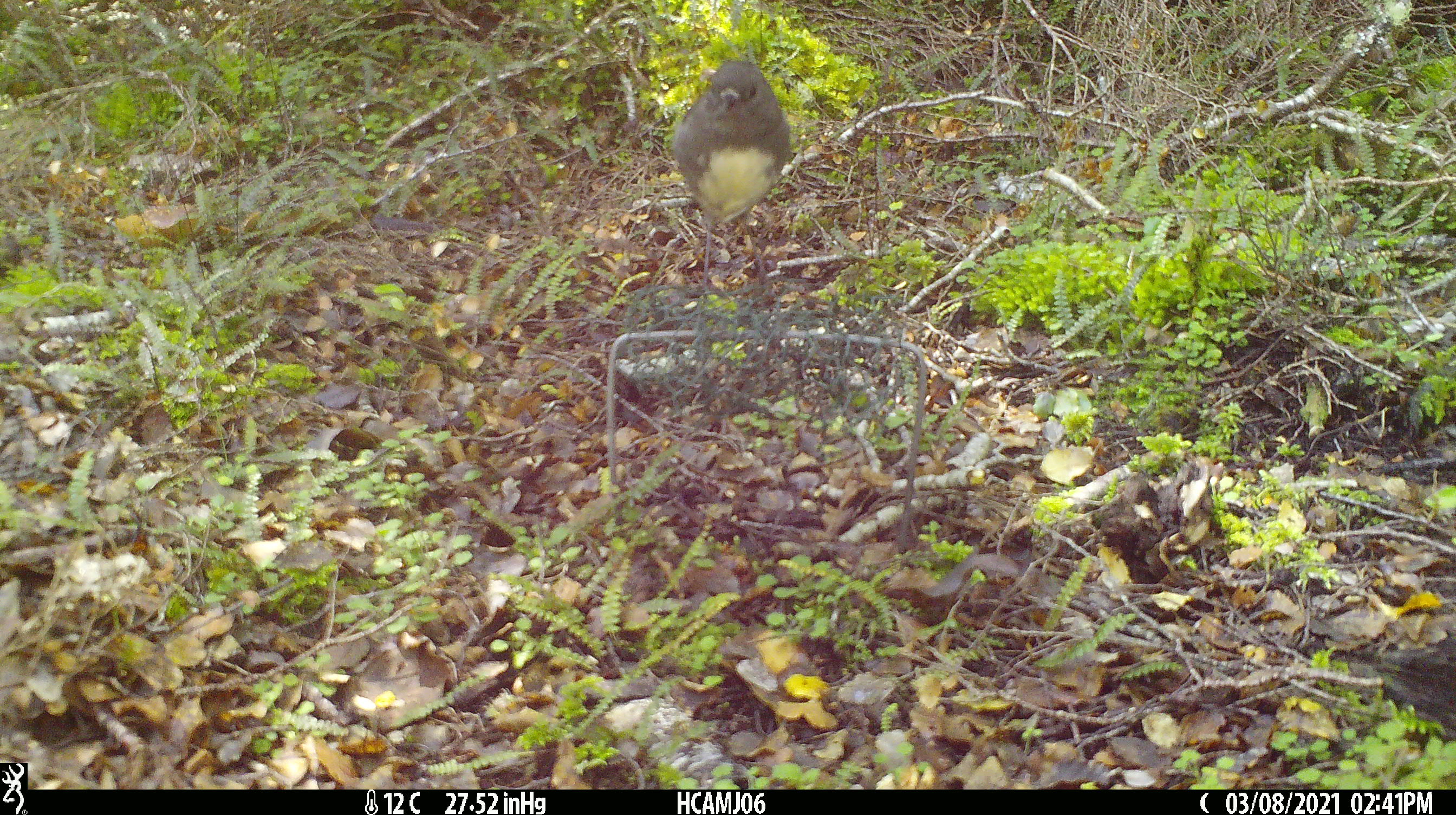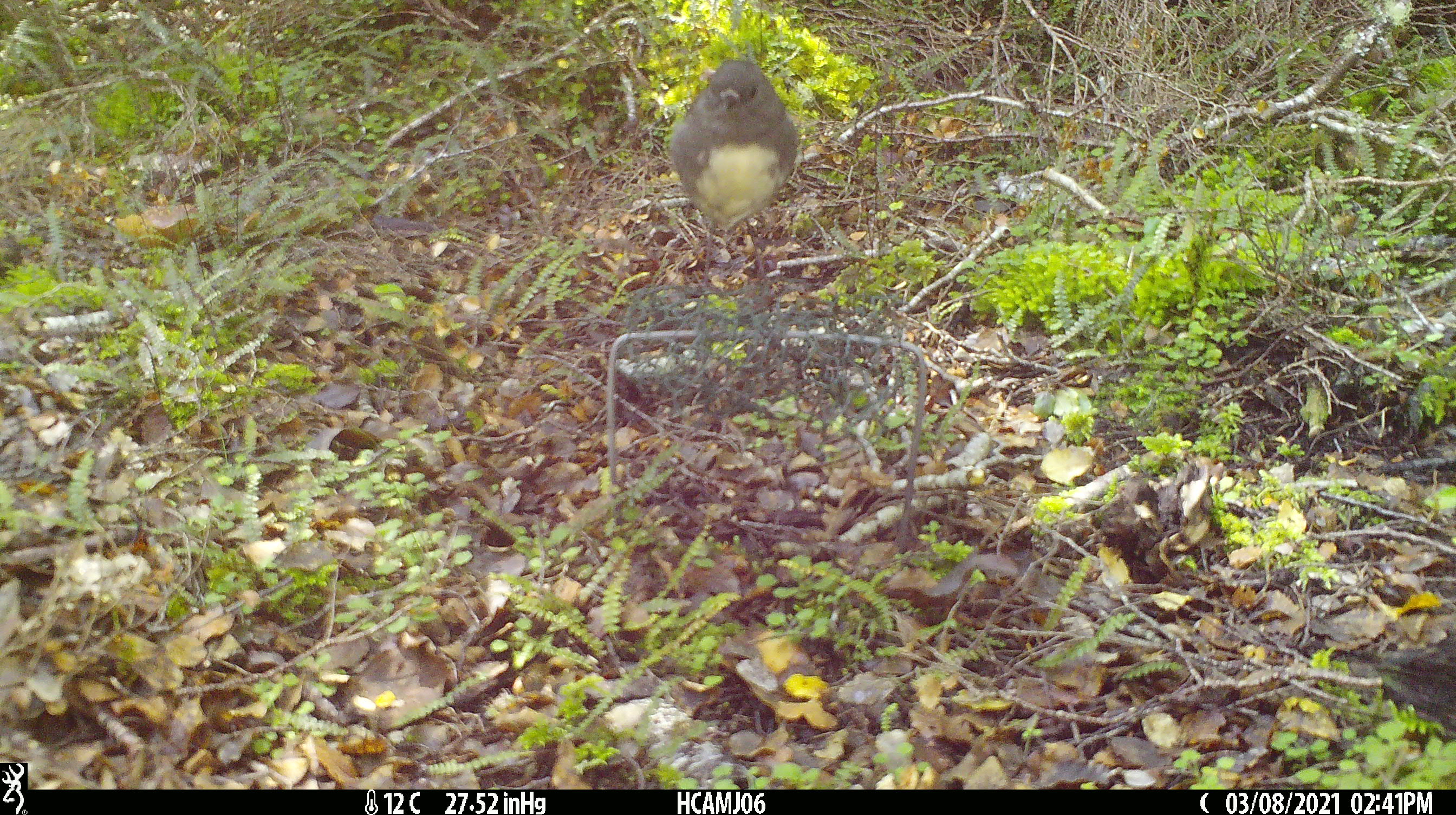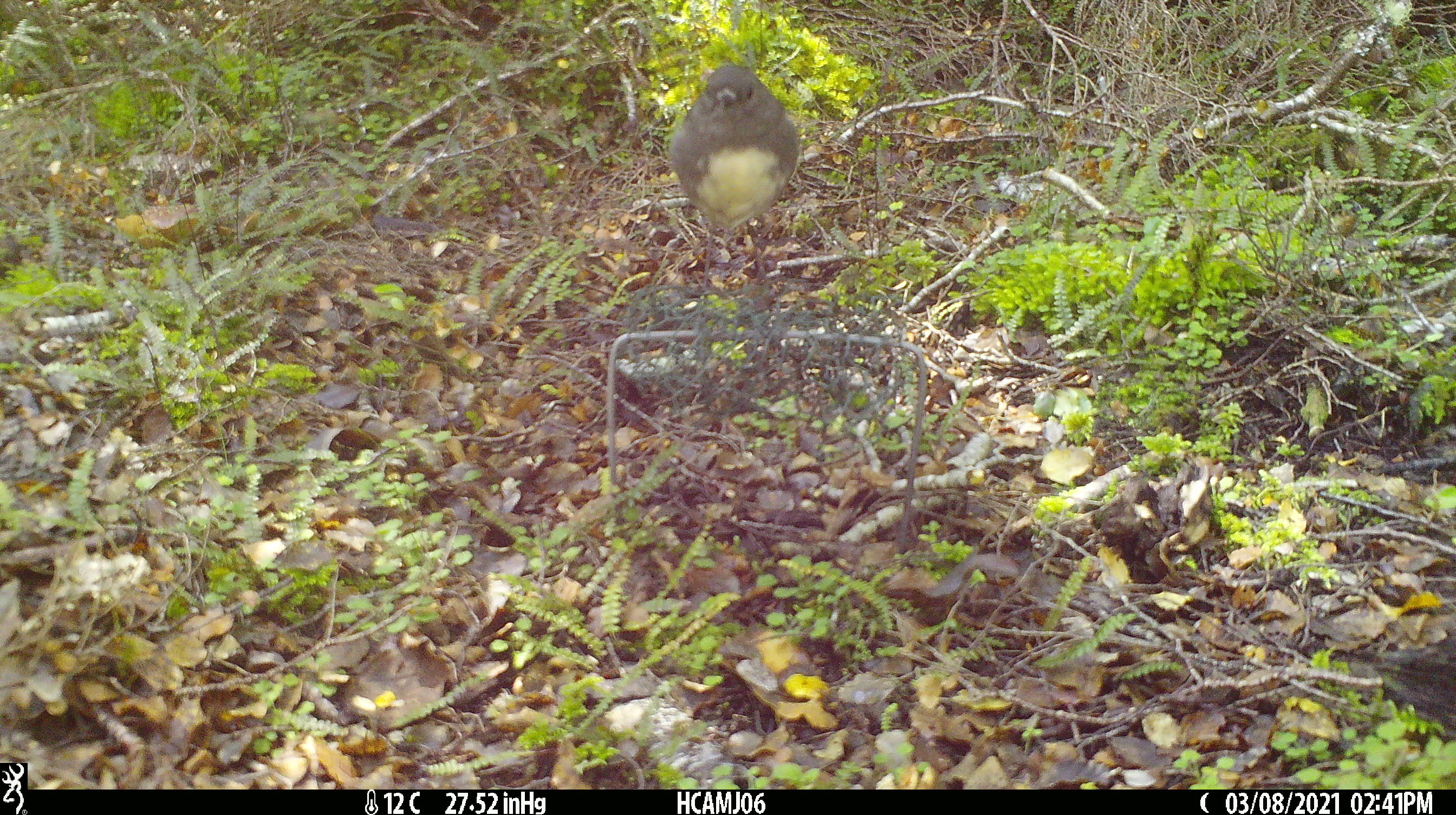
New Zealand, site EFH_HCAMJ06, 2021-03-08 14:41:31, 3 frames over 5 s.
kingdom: Animalia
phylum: Chordata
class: Aves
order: Passeriformes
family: Petroicidae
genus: Petroica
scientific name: Petroica australis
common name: new zealand robin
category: robin